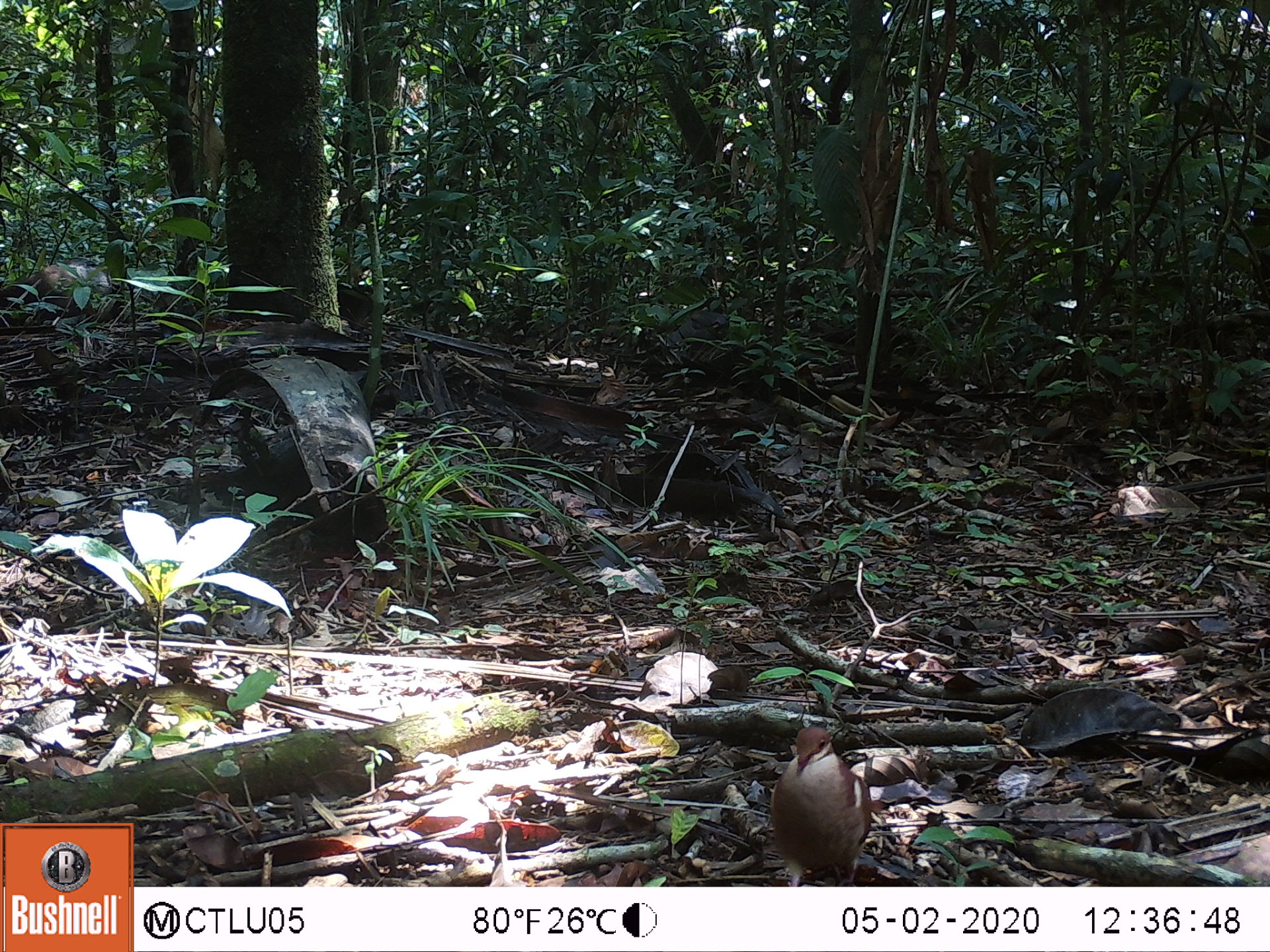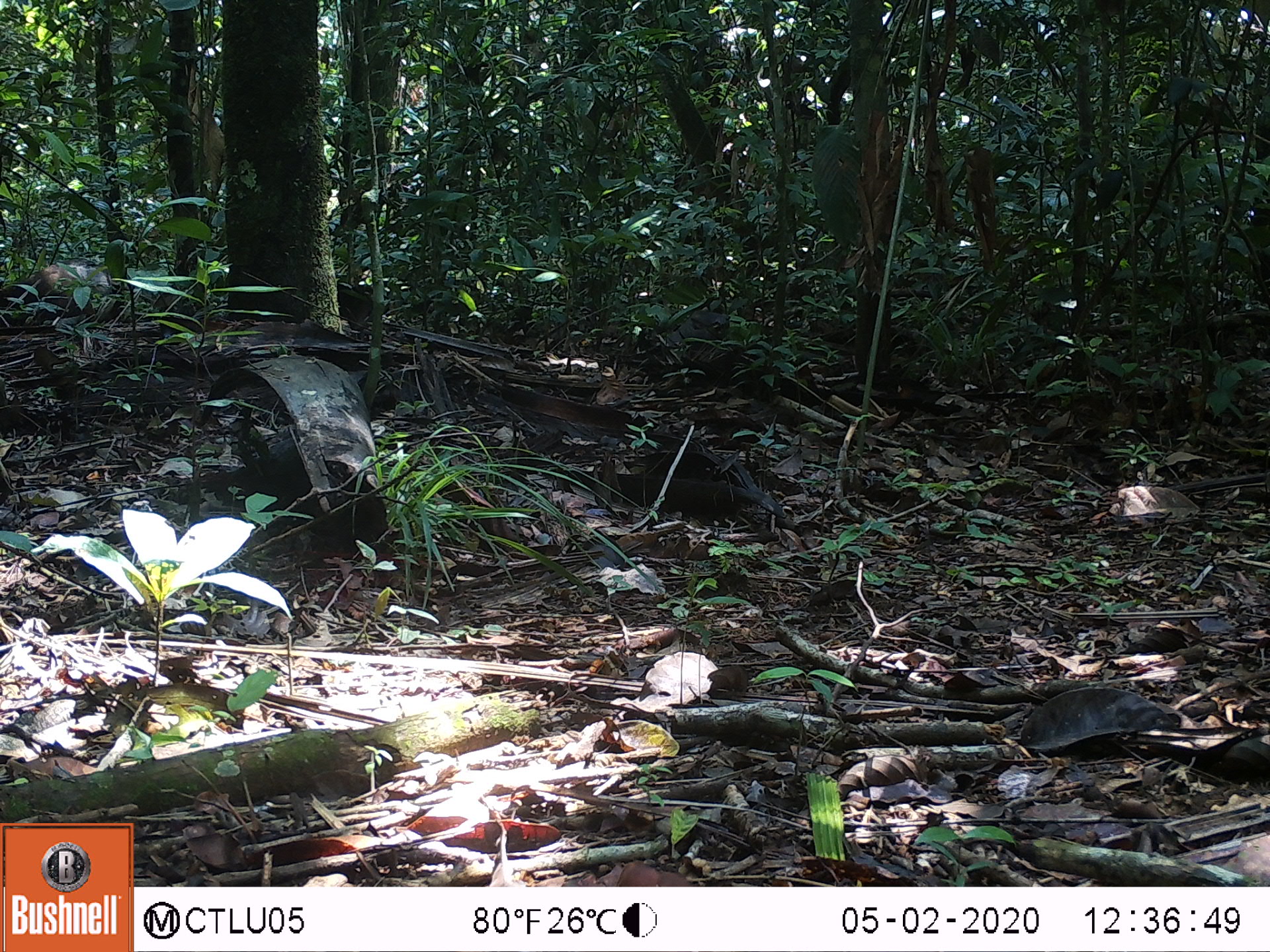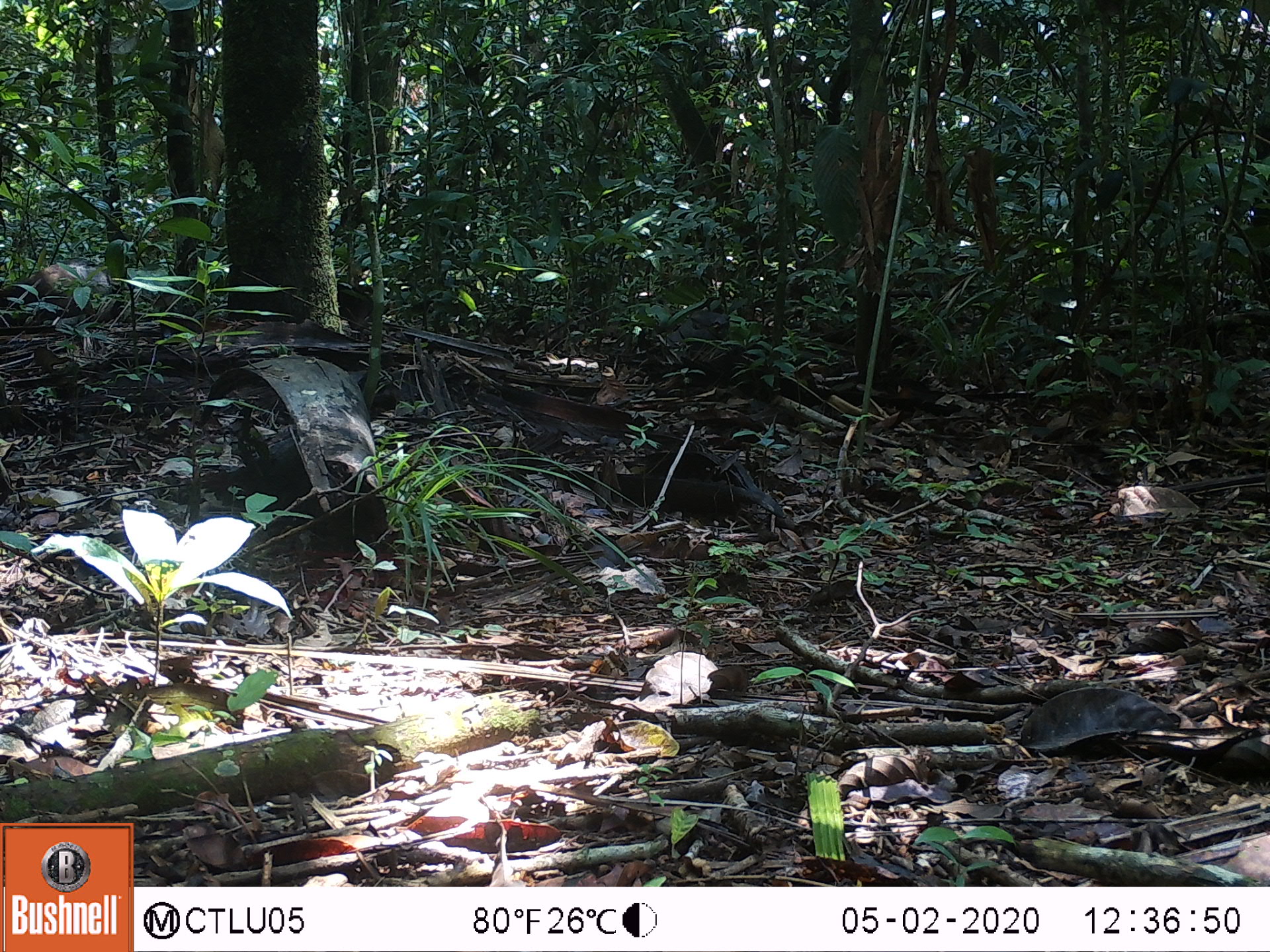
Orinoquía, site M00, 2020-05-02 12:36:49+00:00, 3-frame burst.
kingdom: Animalia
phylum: Chordata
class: Aves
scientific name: Aves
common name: bird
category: unknown bird